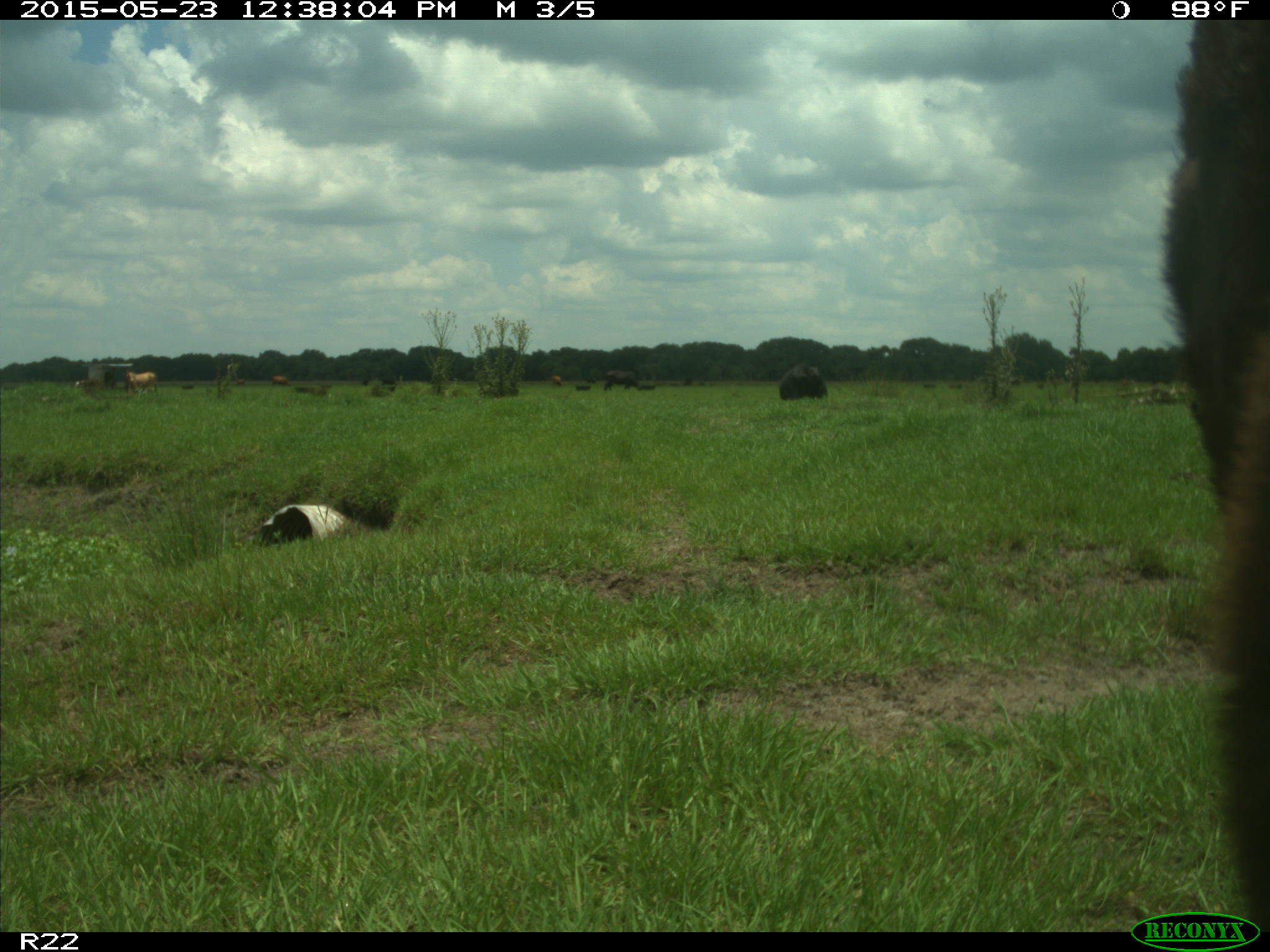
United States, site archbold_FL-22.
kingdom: Animalia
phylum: Chordata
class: Mammalia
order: Artiodactyla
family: Bovidae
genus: Bos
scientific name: Bos taurus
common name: domestic cow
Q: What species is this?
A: Bos taurus (domestic cow).